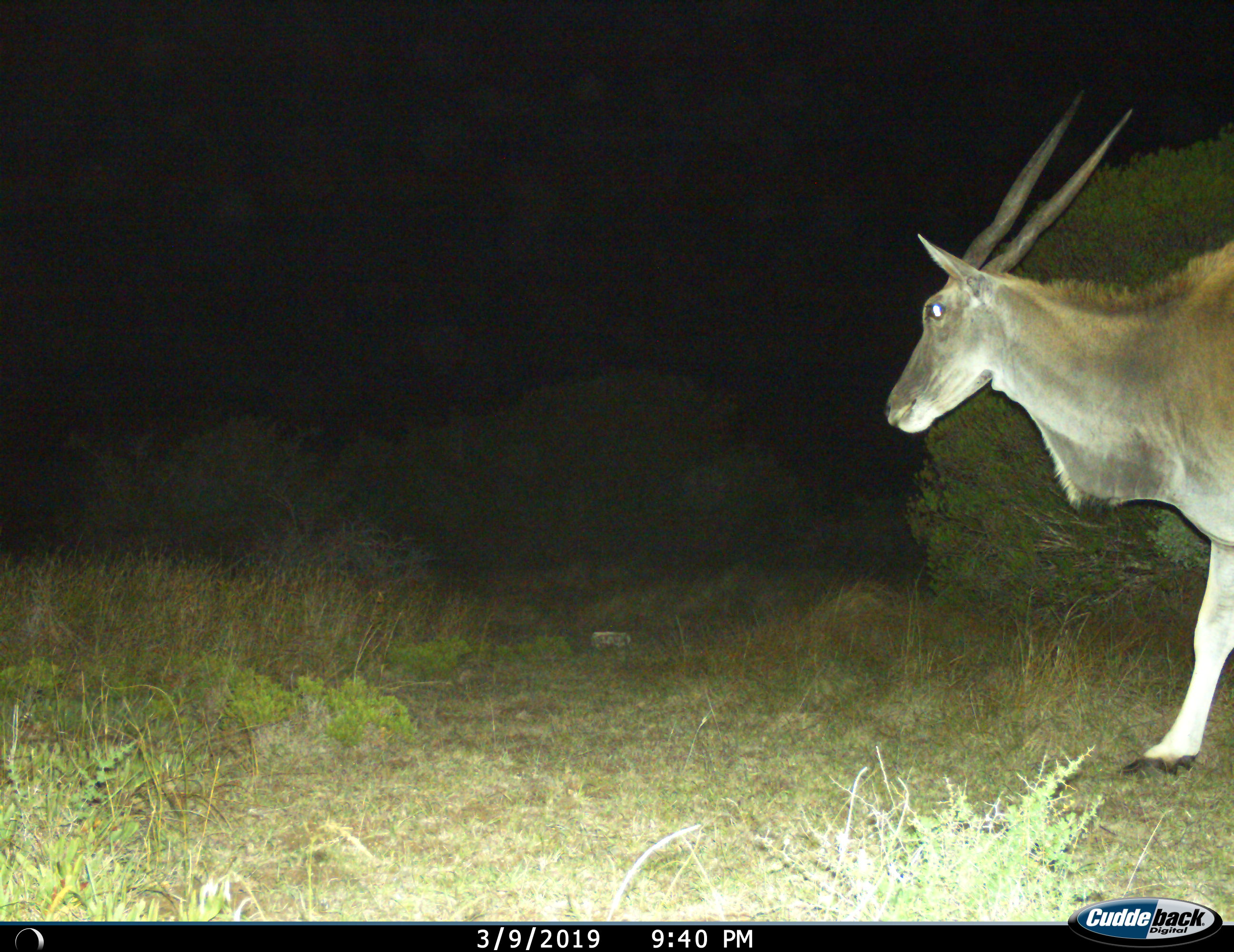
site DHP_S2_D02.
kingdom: Animalia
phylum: Chordata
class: Mammalia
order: Artiodactyla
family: Bovidae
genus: Tragelaphus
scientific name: Tragelaphus oryx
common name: eland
Eland (Tragelaphus oryx), count 1. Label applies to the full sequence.